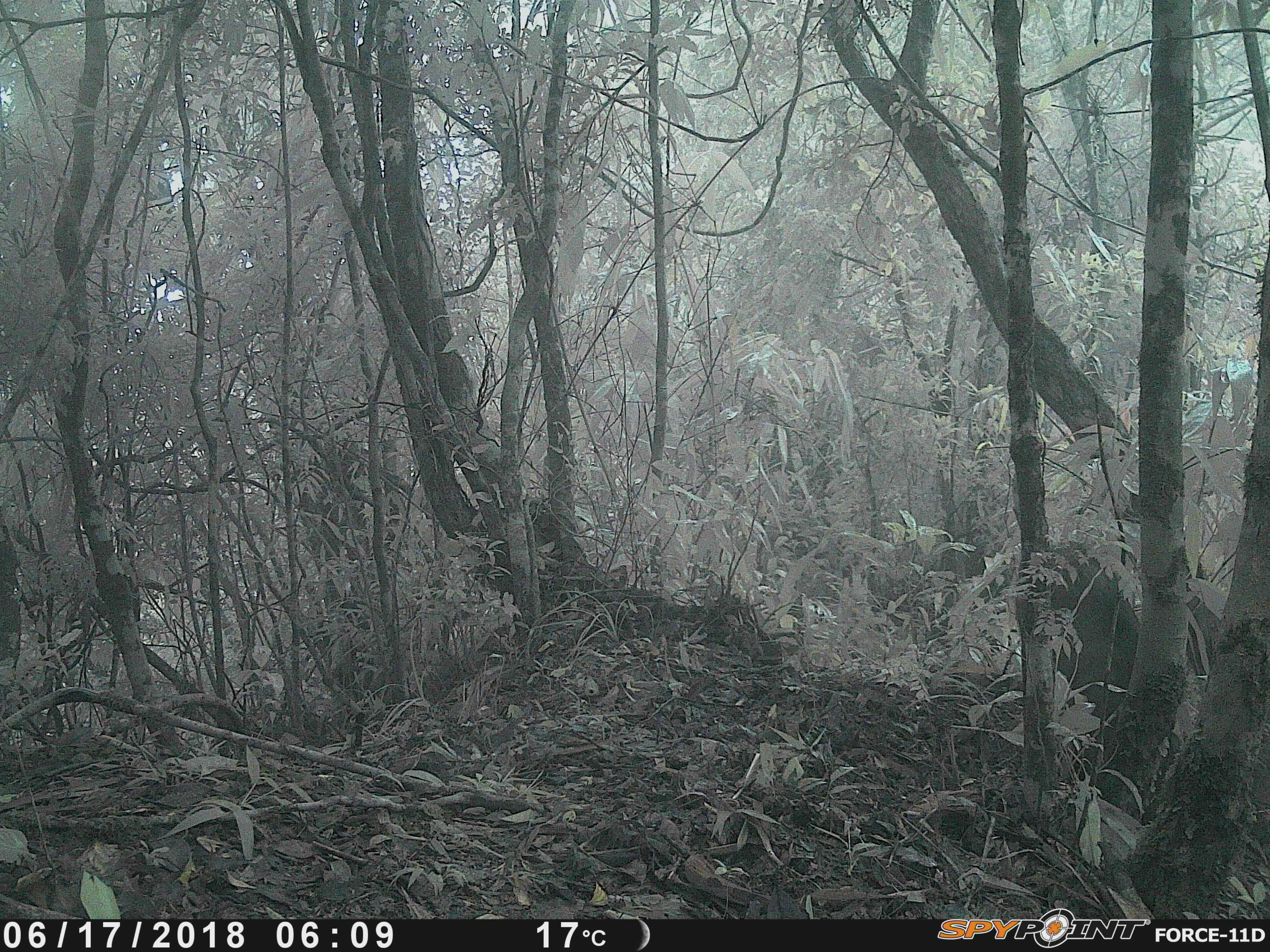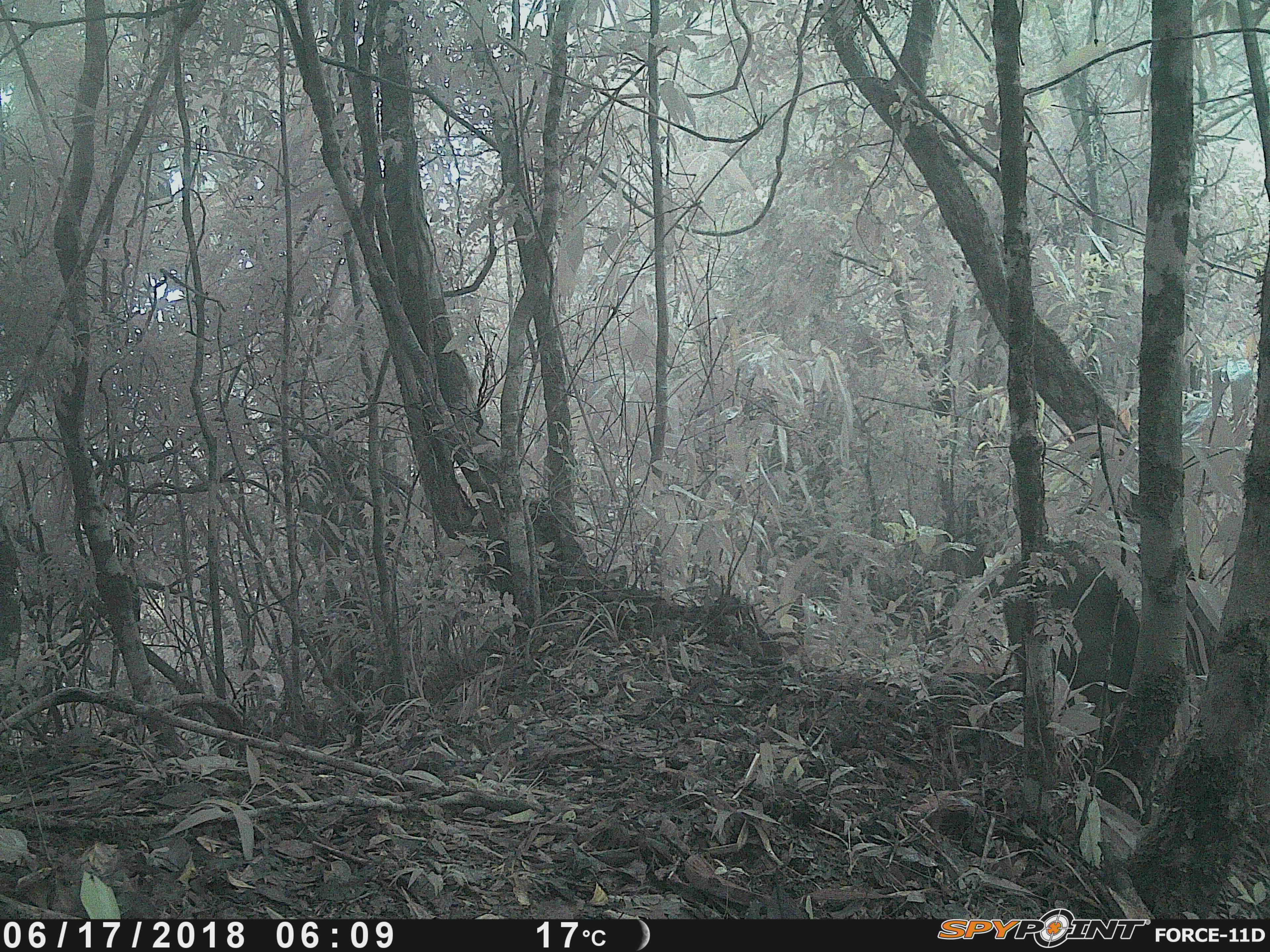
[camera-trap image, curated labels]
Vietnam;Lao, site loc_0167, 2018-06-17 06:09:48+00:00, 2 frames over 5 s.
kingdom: Animalia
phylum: Chordata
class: Mammalia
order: Artiodactyla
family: Suidae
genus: Sus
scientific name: Sus scrofa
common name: eurasian wild pig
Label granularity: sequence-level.